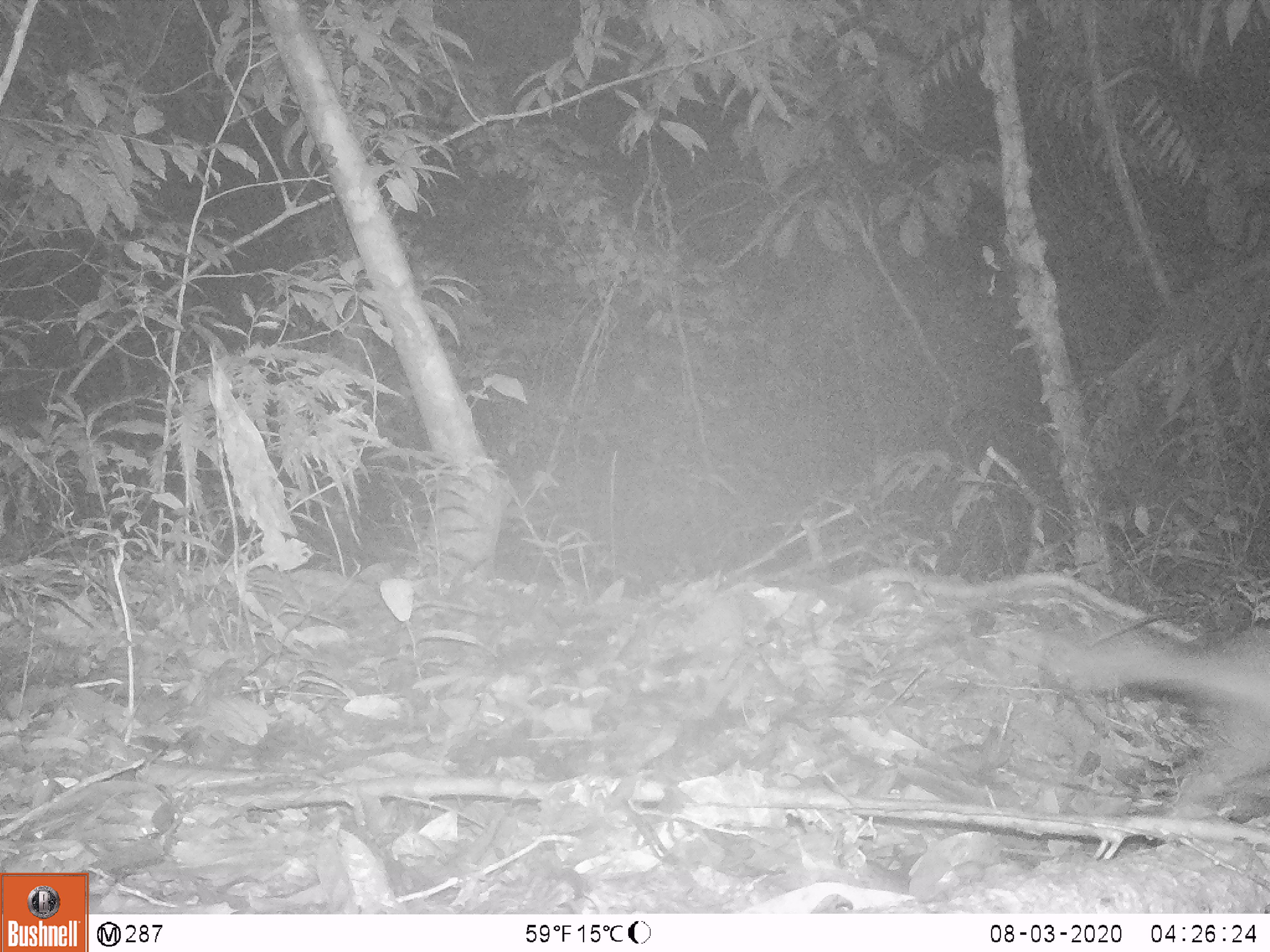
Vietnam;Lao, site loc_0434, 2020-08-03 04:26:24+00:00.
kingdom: Animalia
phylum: Chordata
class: Mammalia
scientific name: Mammalia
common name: mammal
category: unidentified small mammal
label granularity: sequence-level